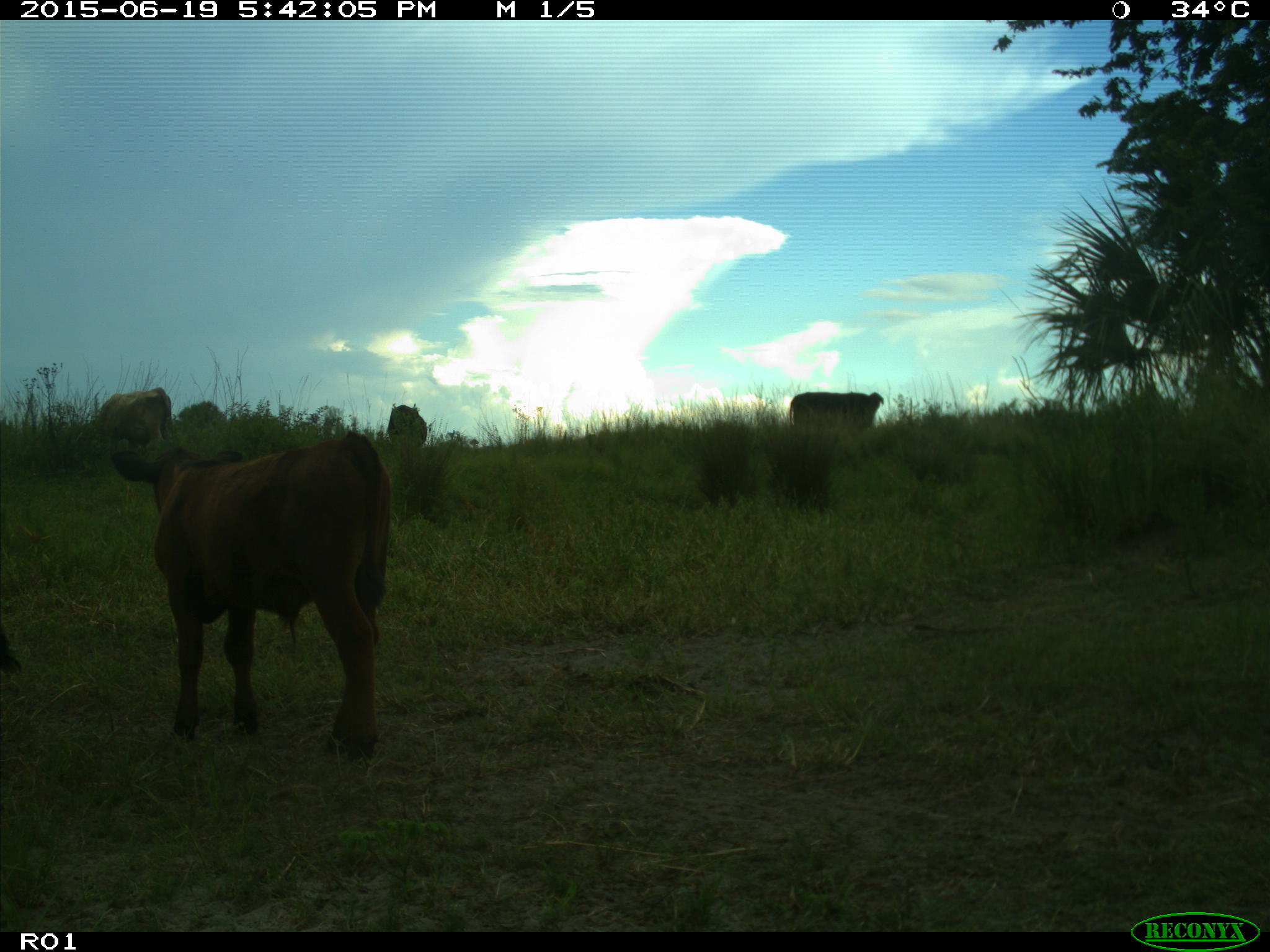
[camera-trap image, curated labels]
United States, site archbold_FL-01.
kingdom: Animalia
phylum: Chordata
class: Mammalia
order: Artiodactyla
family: Bovidae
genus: Bos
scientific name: Bos taurus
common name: domestic cow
Bos taurus (domestic cow).